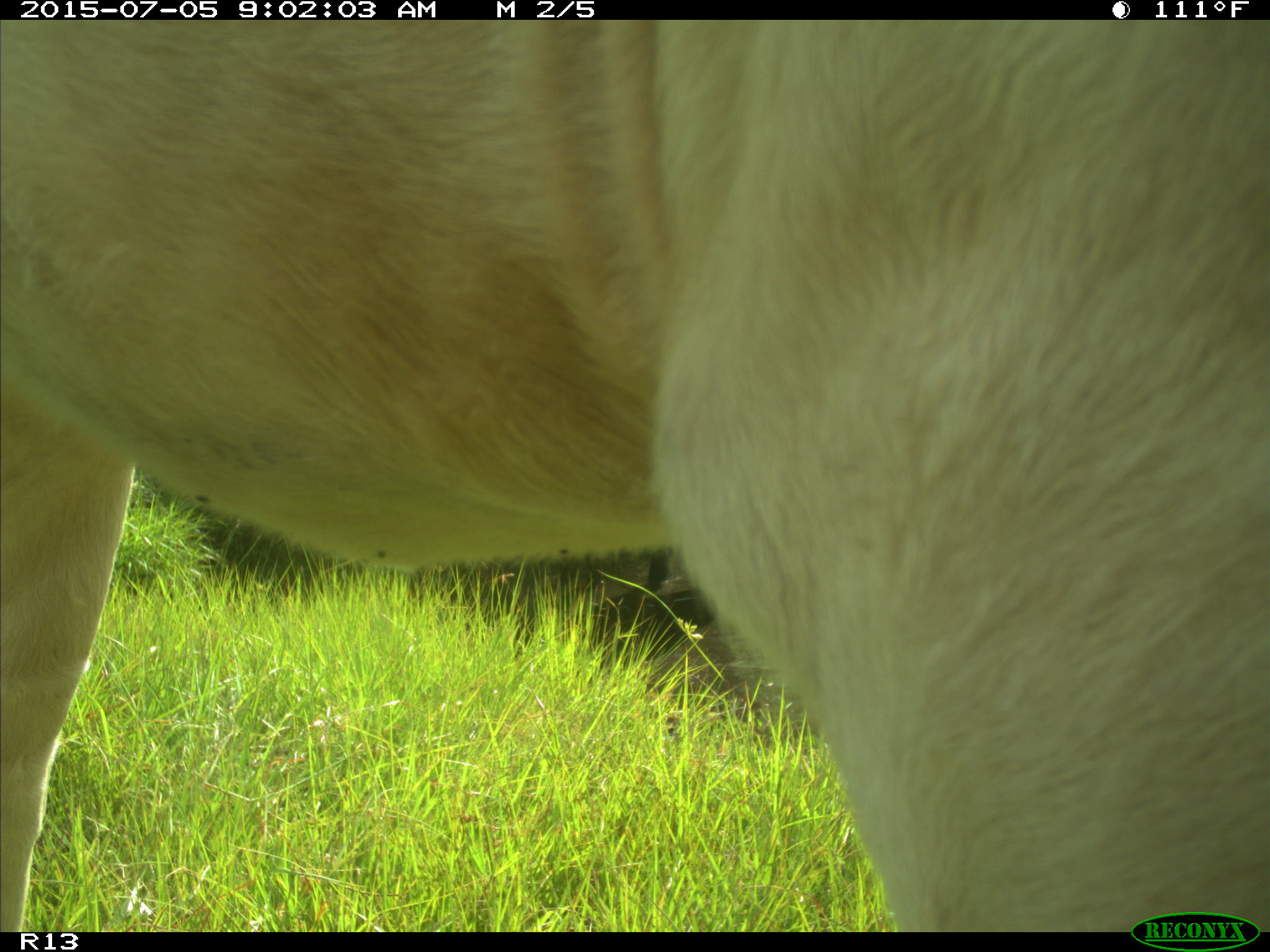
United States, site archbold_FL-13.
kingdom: Animalia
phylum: Chordata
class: Mammalia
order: Artiodactyla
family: Bovidae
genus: Bos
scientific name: Bos taurus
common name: domestic cow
Bos taurus (domestic cow).